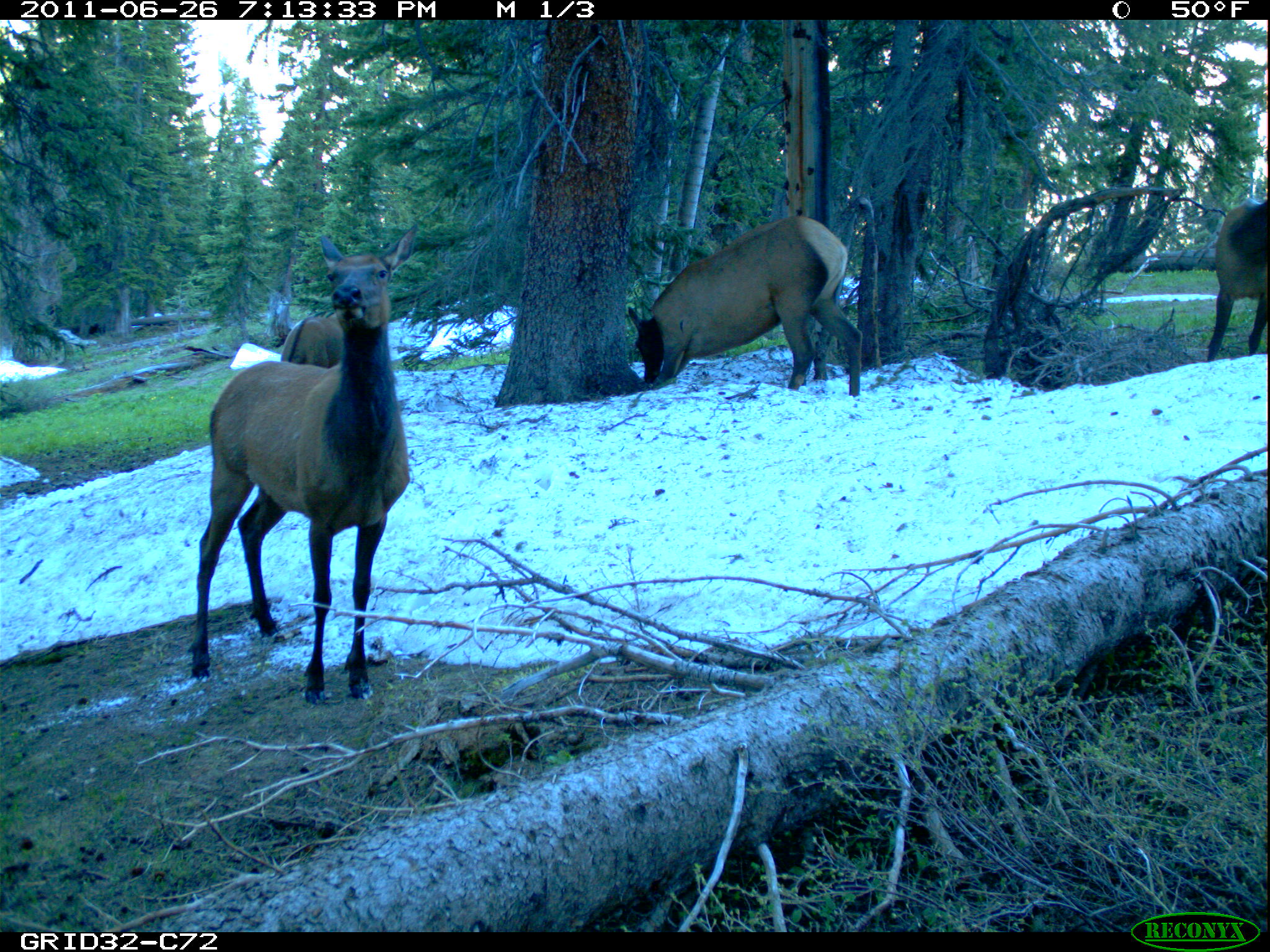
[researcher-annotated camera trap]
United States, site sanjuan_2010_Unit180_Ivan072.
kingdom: Animalia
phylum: Chordata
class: Mammalia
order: Artiodactyla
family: Cervidae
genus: Cervus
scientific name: Cervus elaphus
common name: red deer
Cervus elaphus (red deer).